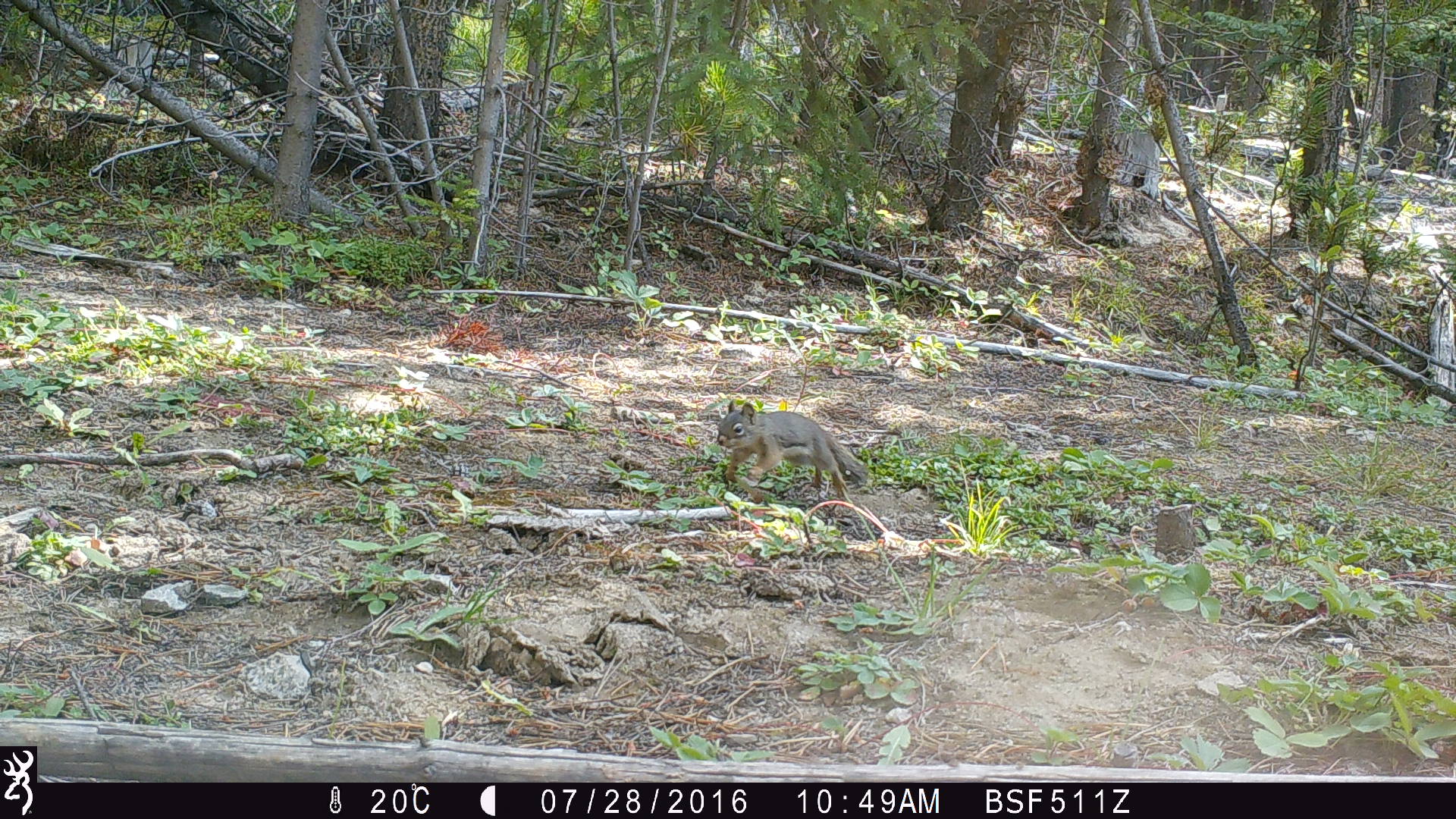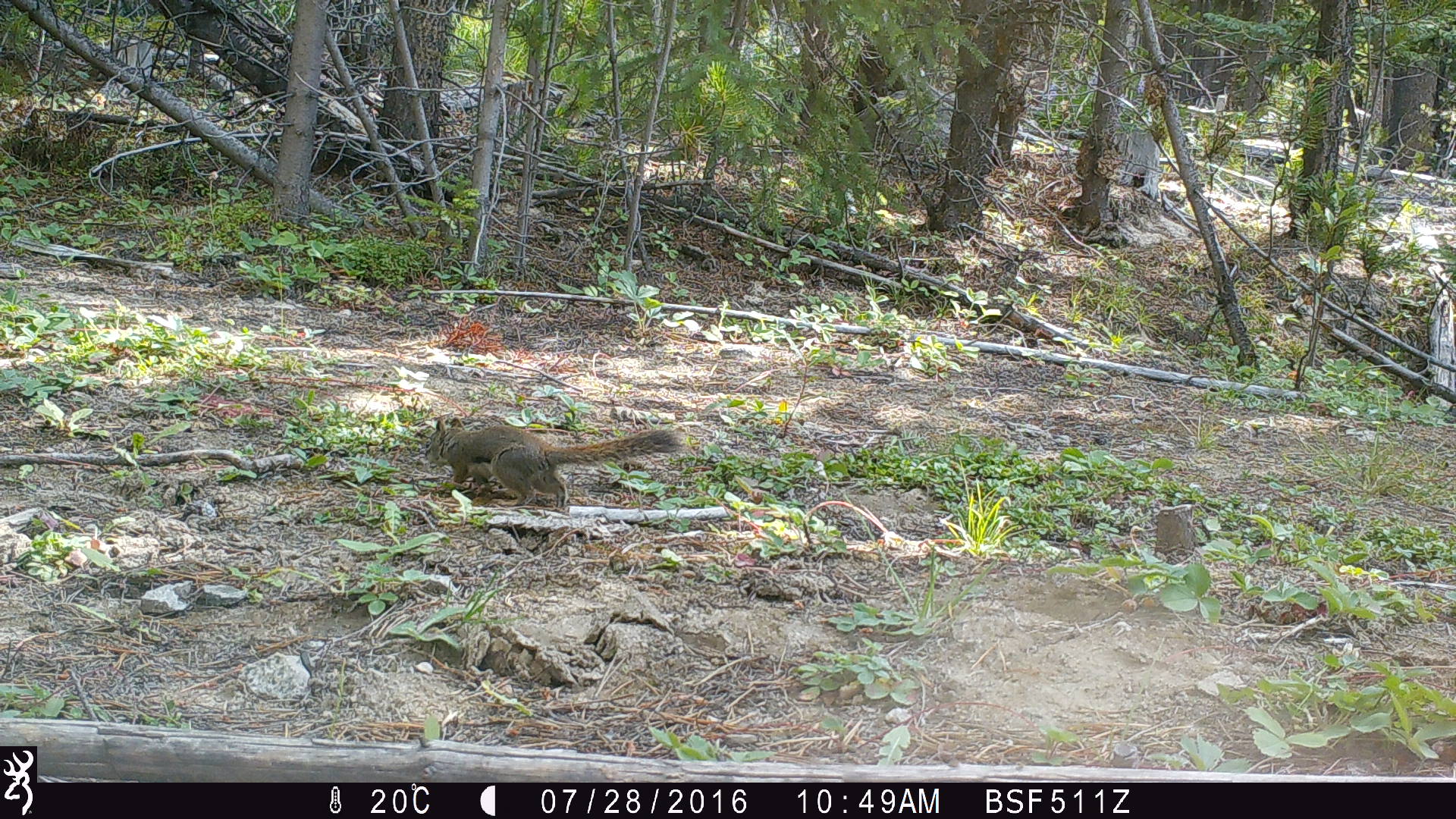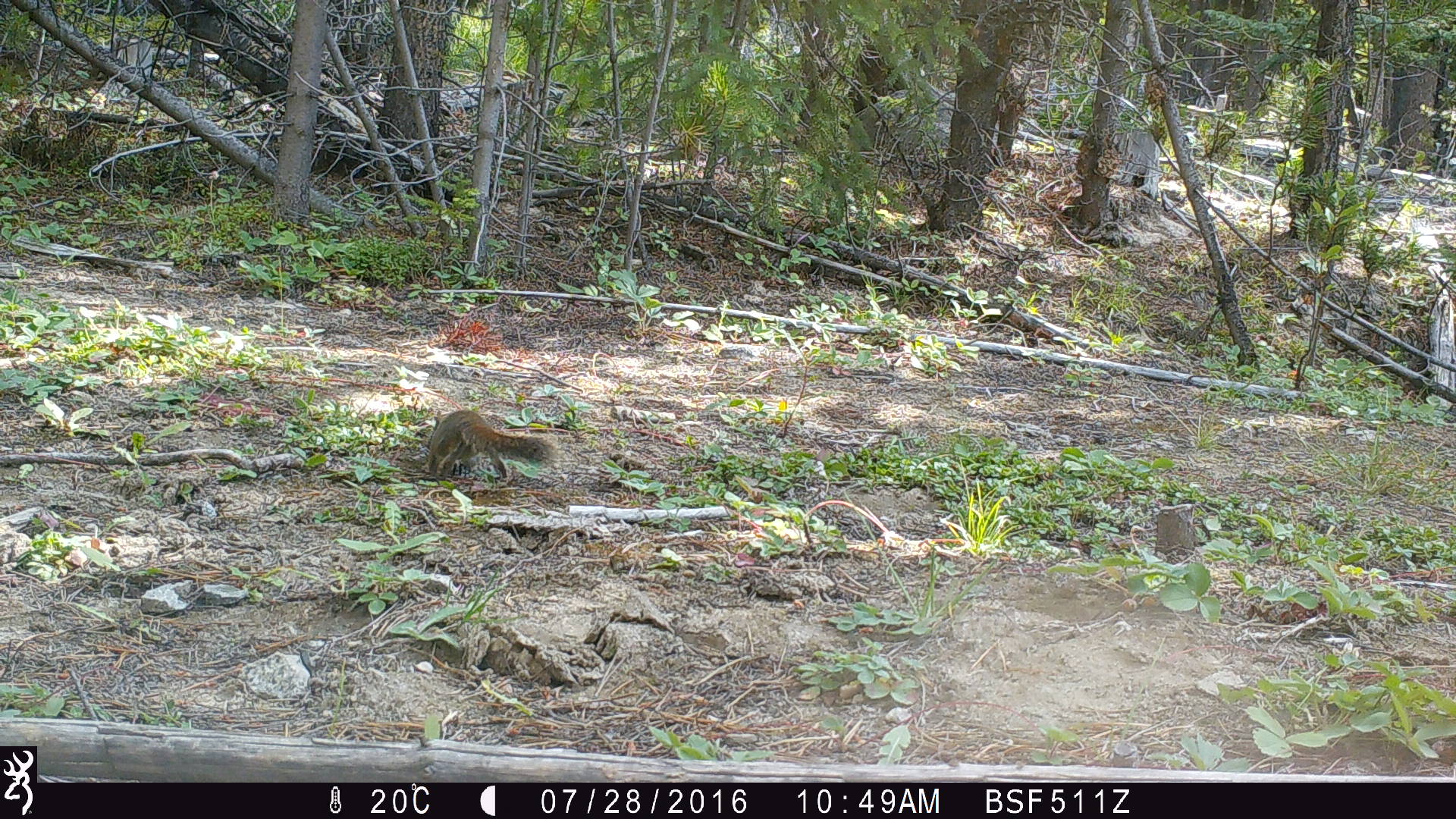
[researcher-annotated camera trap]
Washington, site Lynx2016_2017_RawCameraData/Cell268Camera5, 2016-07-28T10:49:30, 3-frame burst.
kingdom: Animalia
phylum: Chordata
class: Mammalia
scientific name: Mammalia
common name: small mammal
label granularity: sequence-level